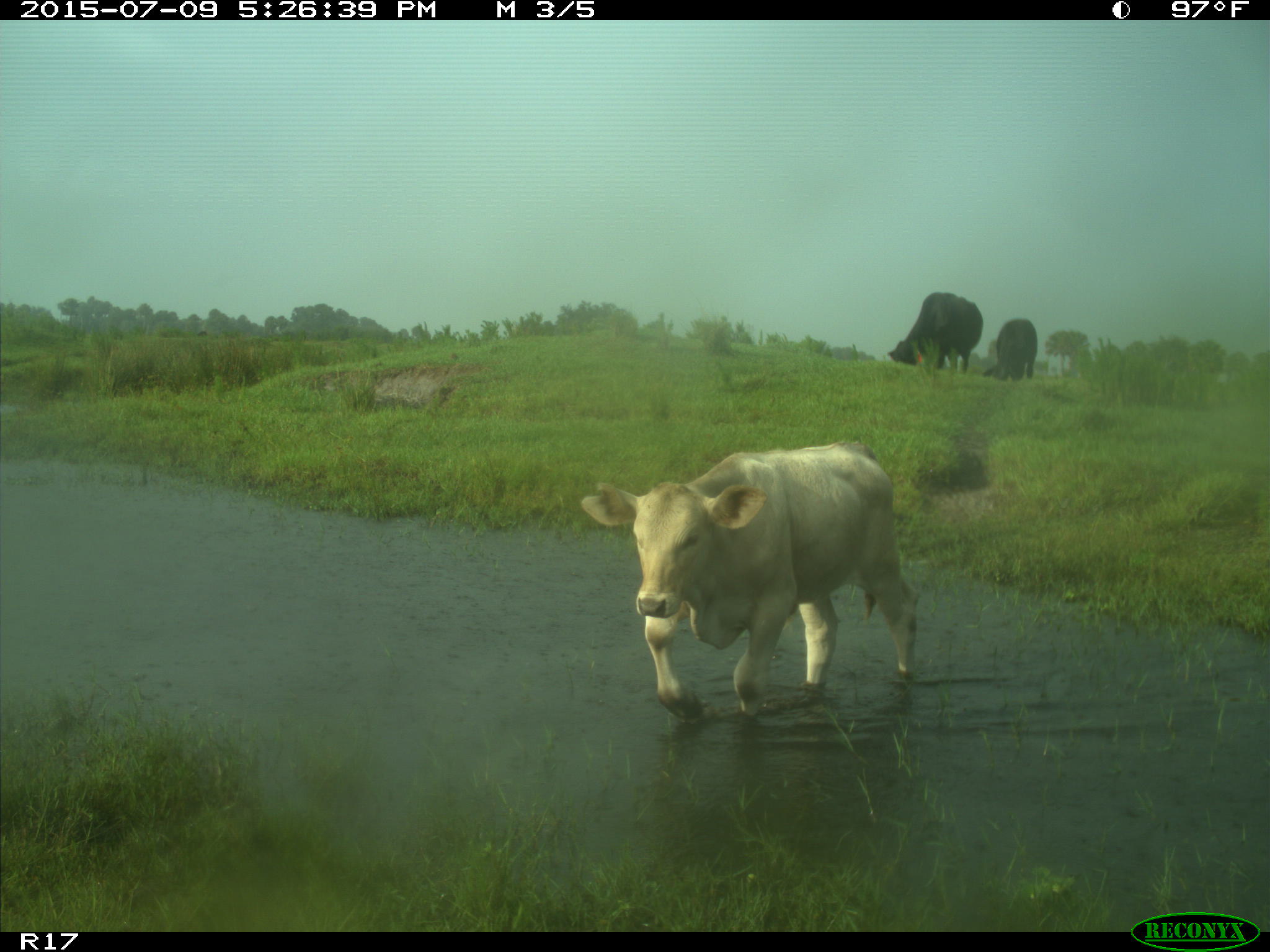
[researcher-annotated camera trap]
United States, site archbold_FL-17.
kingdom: Animalia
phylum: Chordata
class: Mammalia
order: Artiodactyla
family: Bovidae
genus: Bos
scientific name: Bos taurus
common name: domestic cow